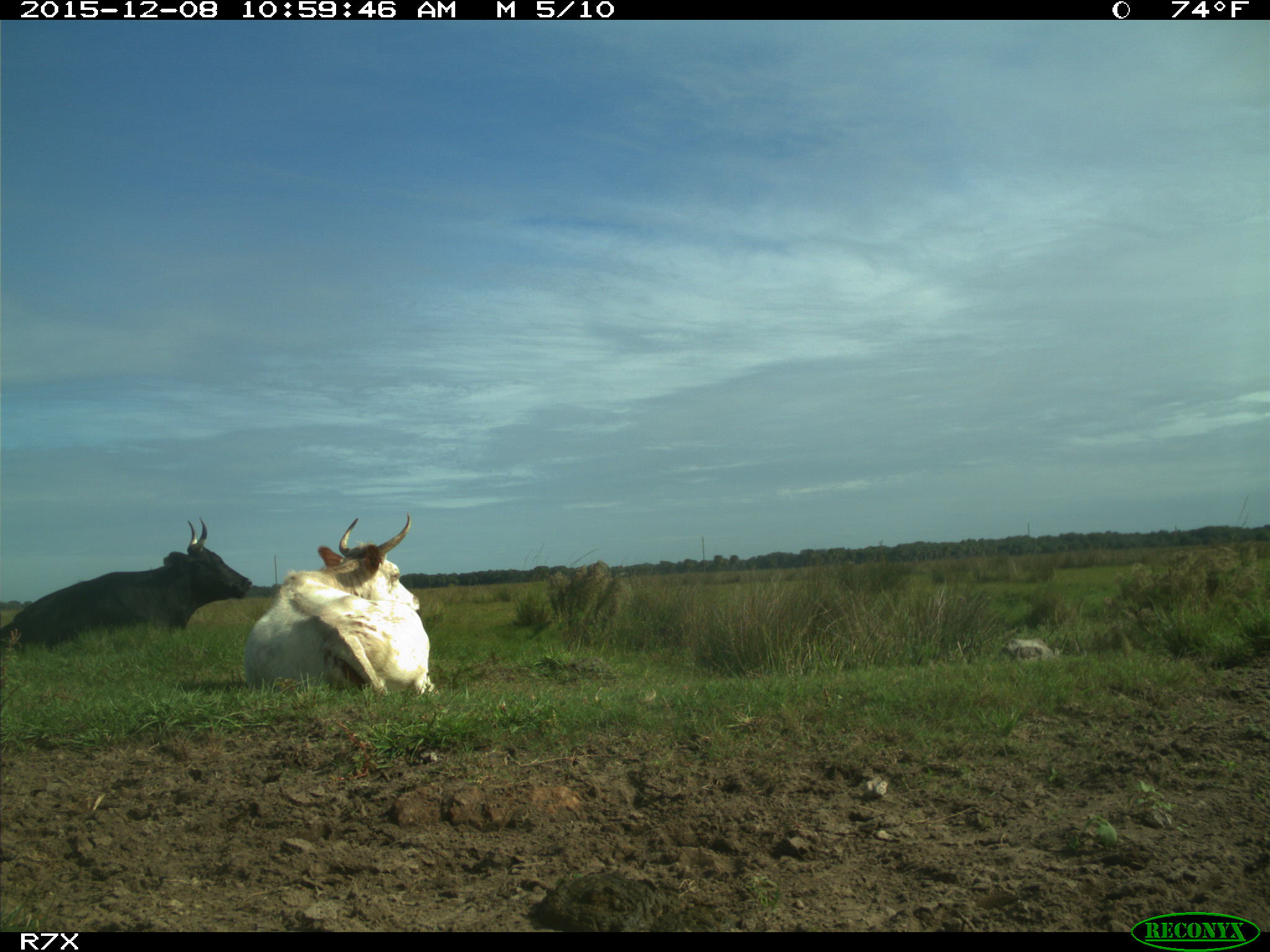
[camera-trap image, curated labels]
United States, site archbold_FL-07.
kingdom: Animalia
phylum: Chordata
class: Mammalia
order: Artiodactyla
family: Bovidae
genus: Bos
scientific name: Bos taurus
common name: domestic cow